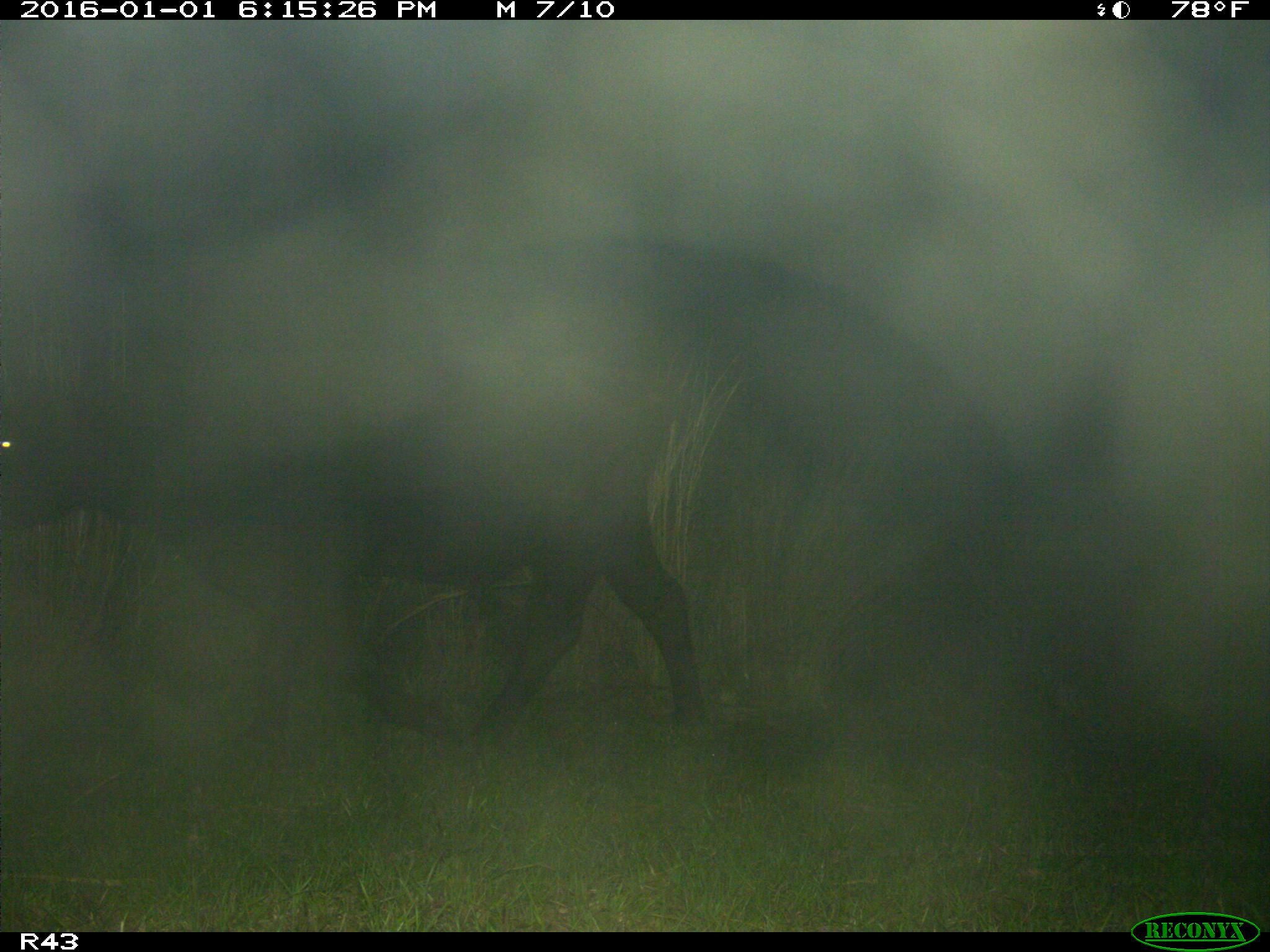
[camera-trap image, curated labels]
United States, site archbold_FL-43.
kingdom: Animalia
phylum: Chordata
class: Mammalia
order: Artiodactyla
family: Bovidae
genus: Bos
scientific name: Bos taurus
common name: domestic cow